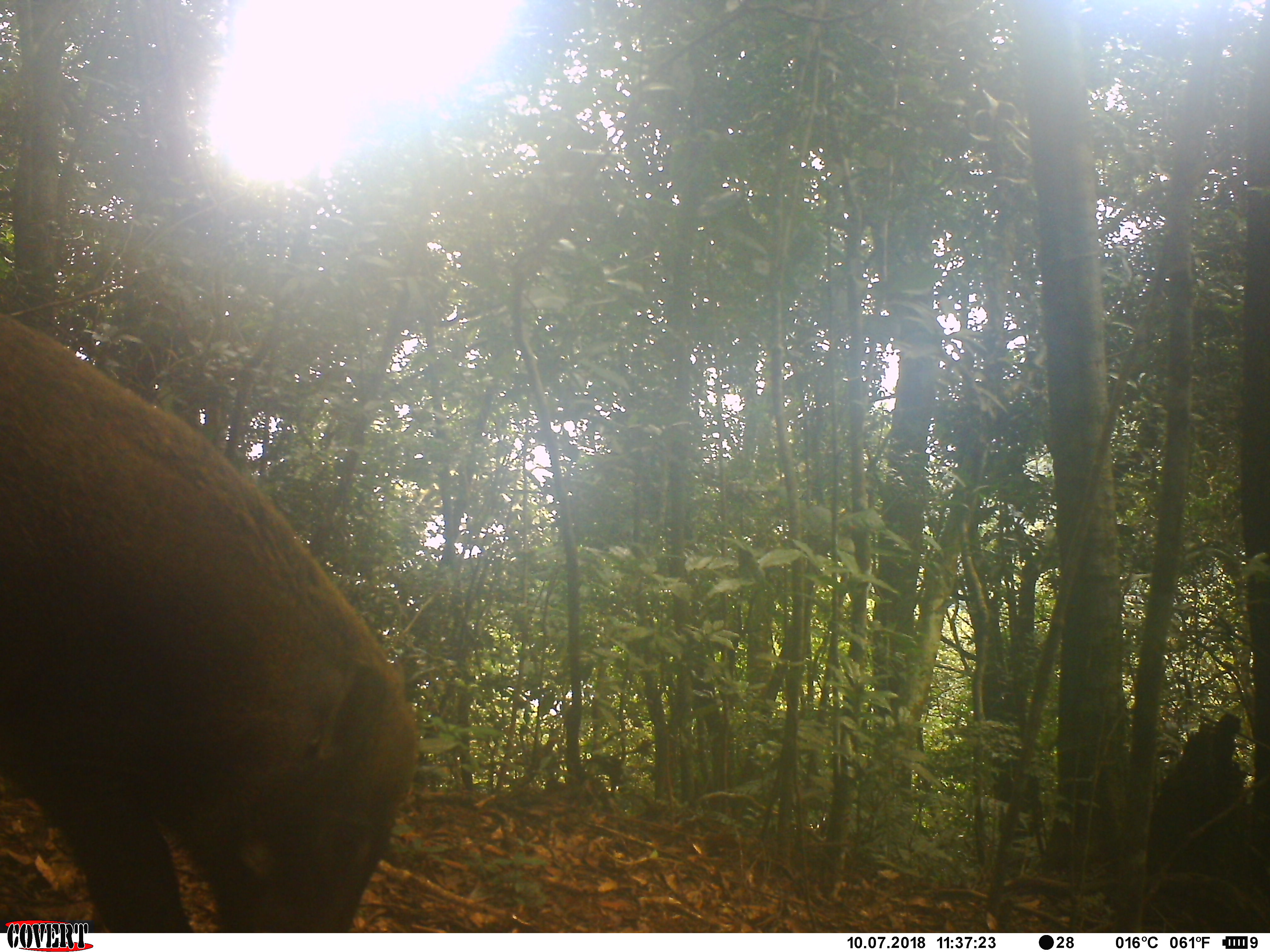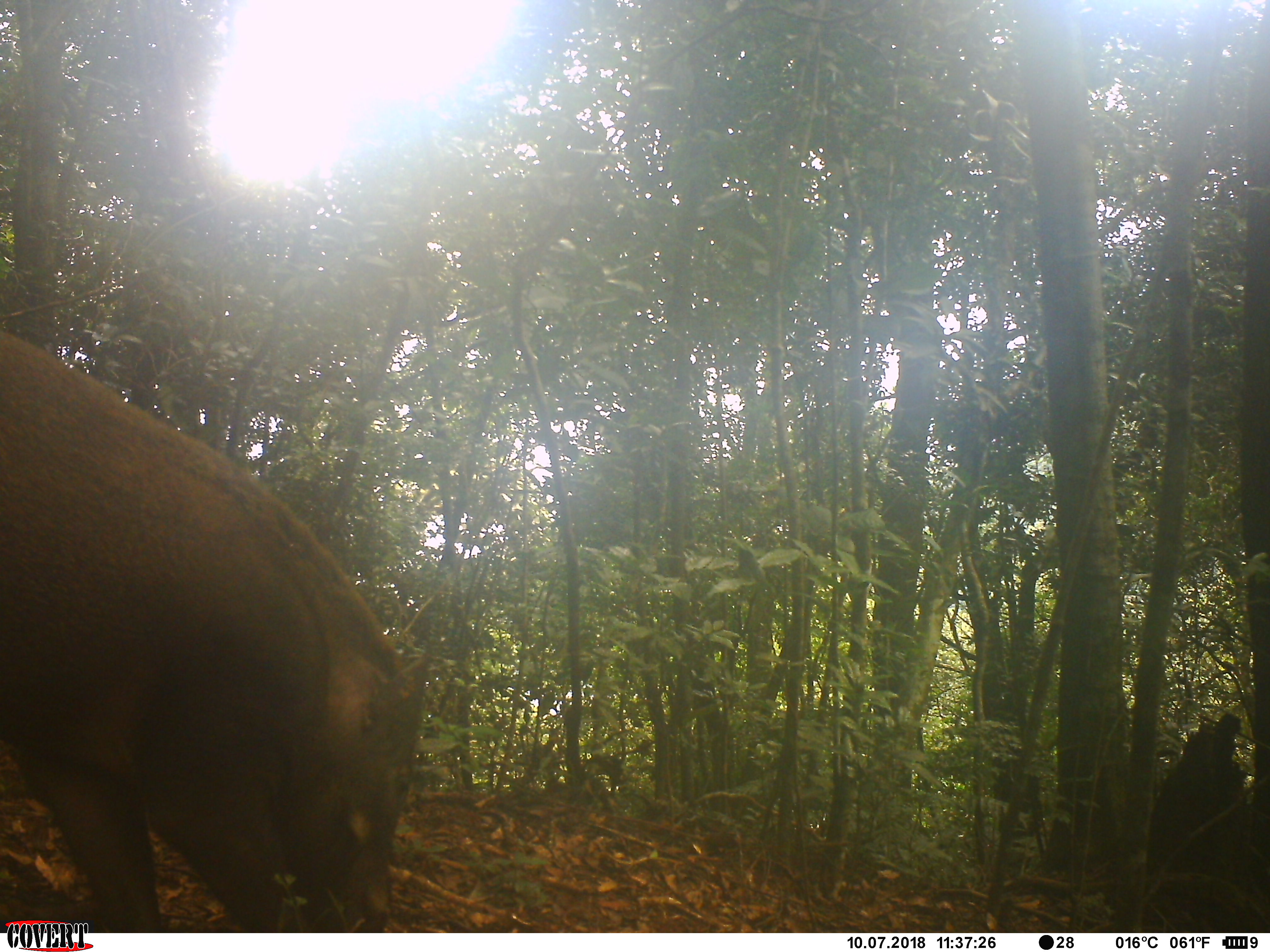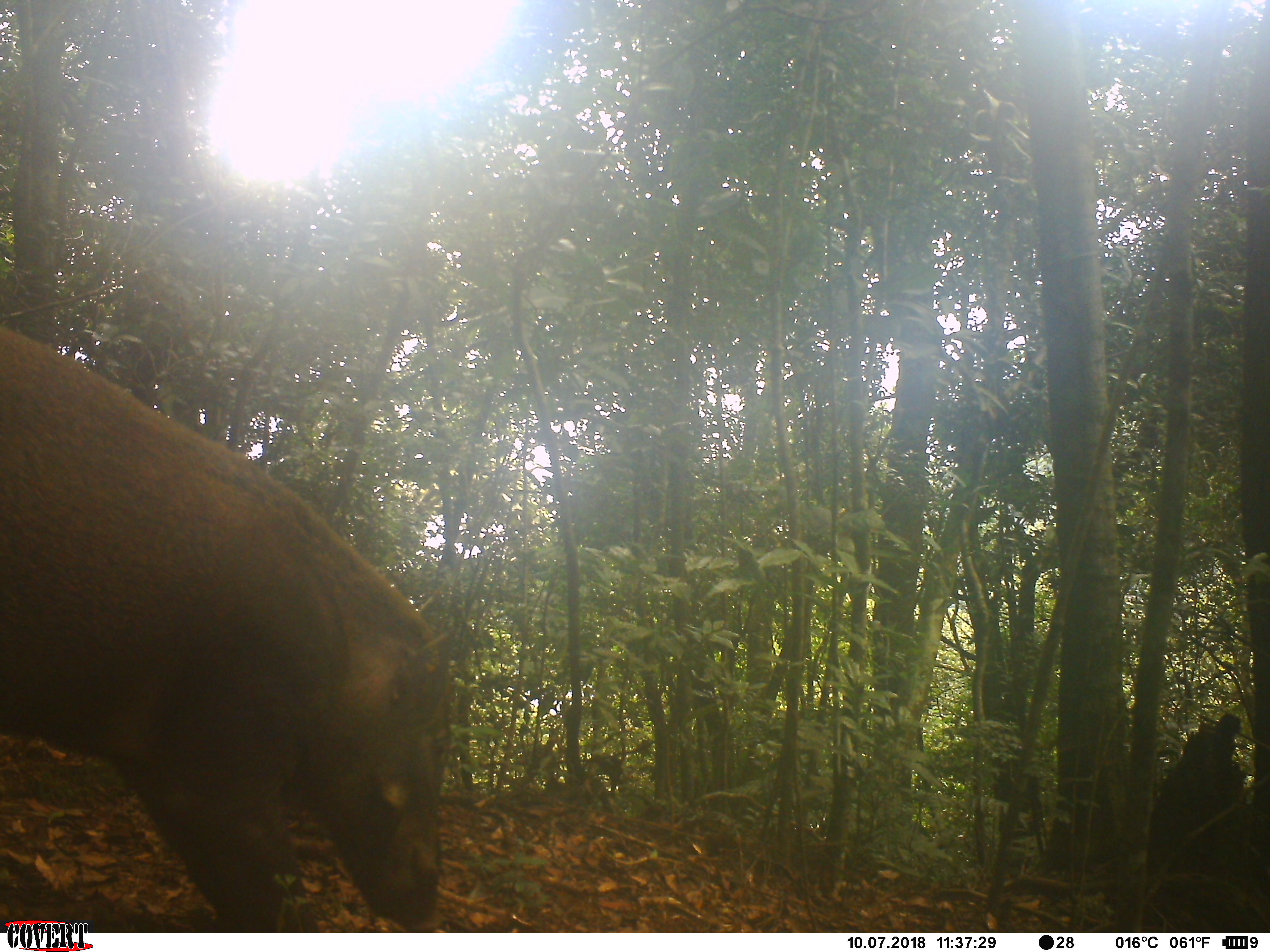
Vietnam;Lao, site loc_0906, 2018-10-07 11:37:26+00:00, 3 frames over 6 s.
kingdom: Animalia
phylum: Chordata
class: Mammalia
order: Artiodactyla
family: Suidae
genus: Sus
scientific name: Sus scrofa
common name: eurasian wild pig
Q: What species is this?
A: Eurasian wild pig (Sus scrofa).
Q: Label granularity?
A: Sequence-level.